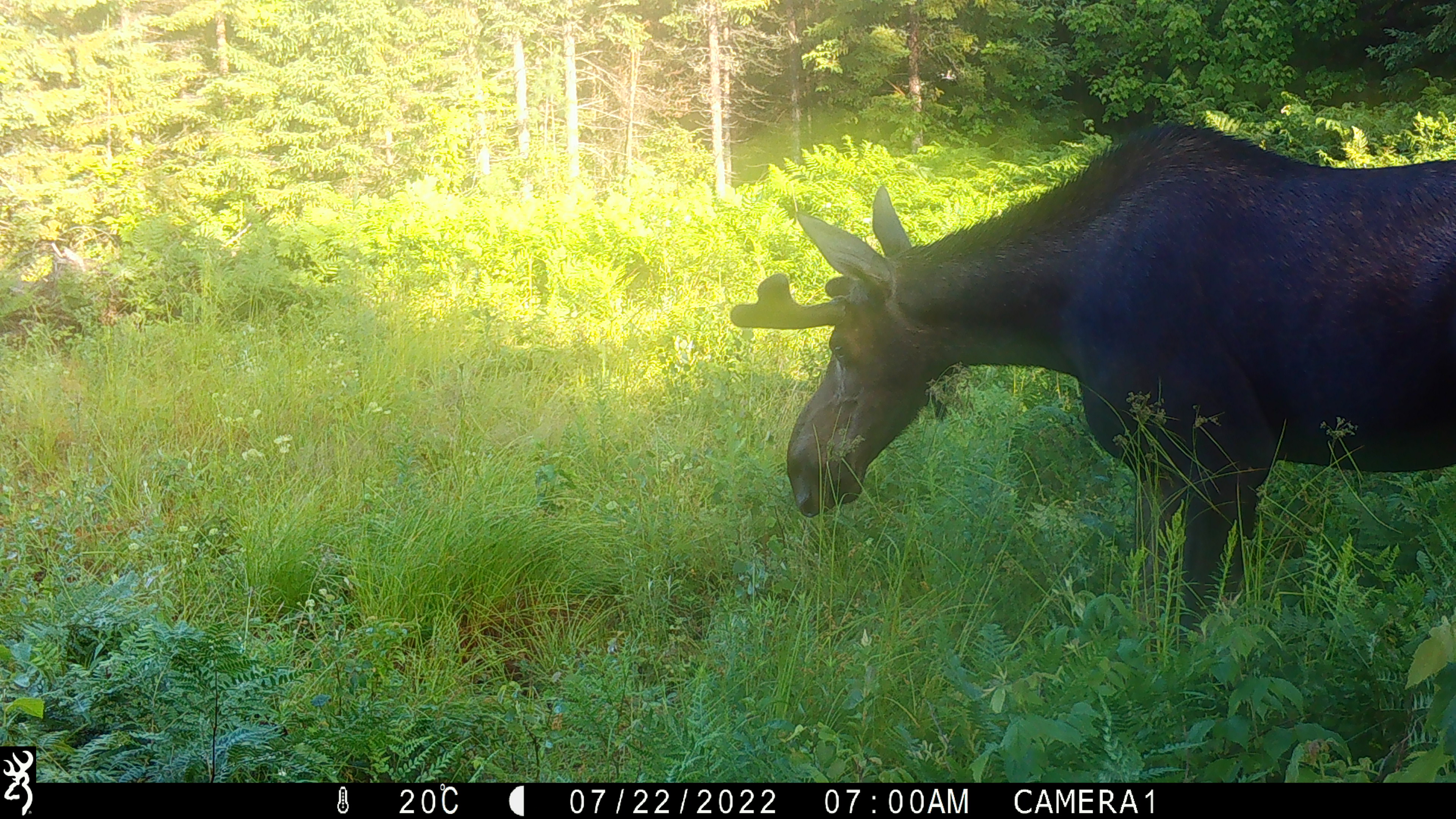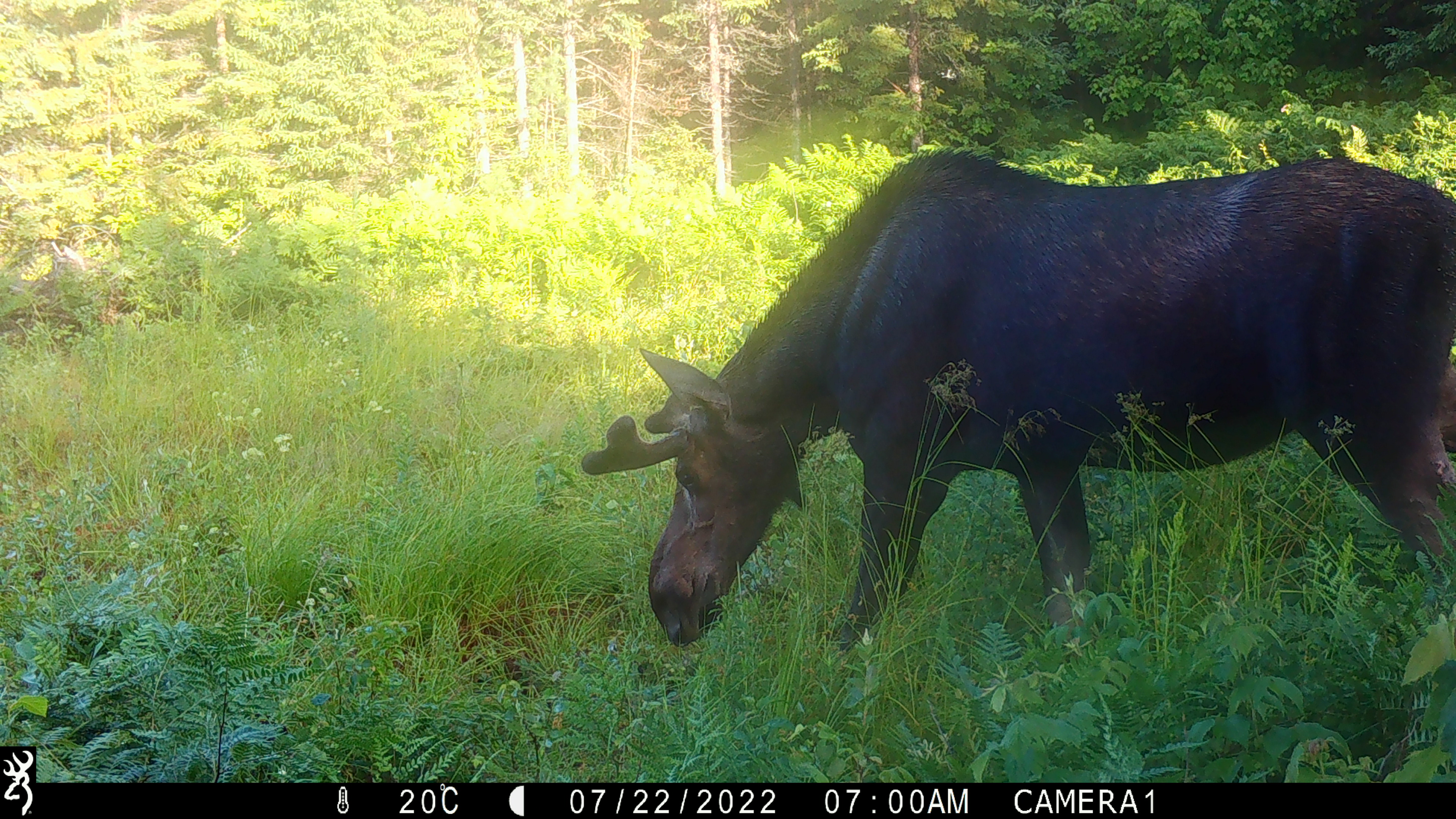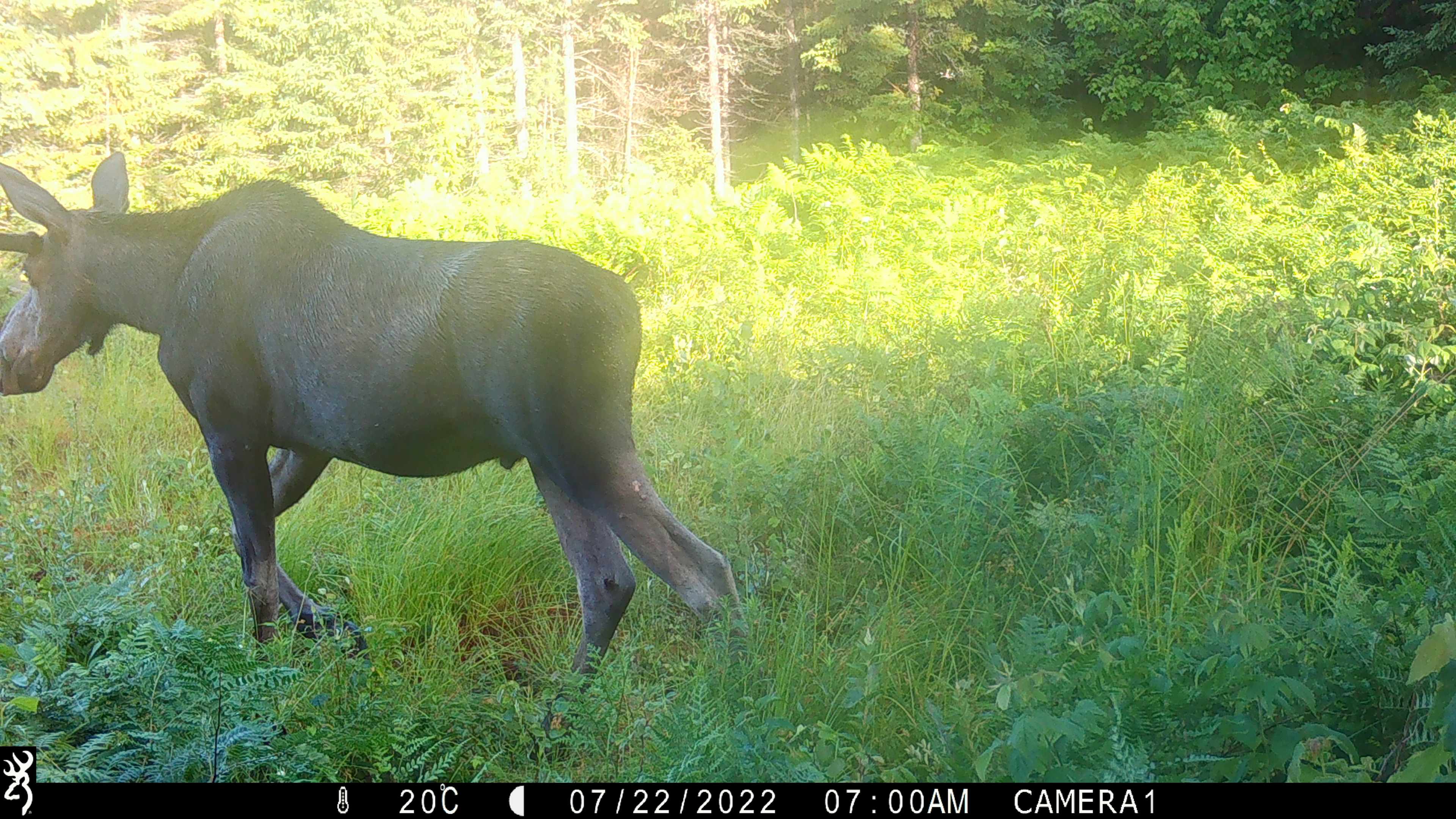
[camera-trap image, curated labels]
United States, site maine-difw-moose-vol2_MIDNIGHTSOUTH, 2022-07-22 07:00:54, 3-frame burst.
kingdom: Animalia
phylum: Chordata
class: Mammalia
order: Artiodactyla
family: Cervidae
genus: Alces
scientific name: Alces alces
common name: moose